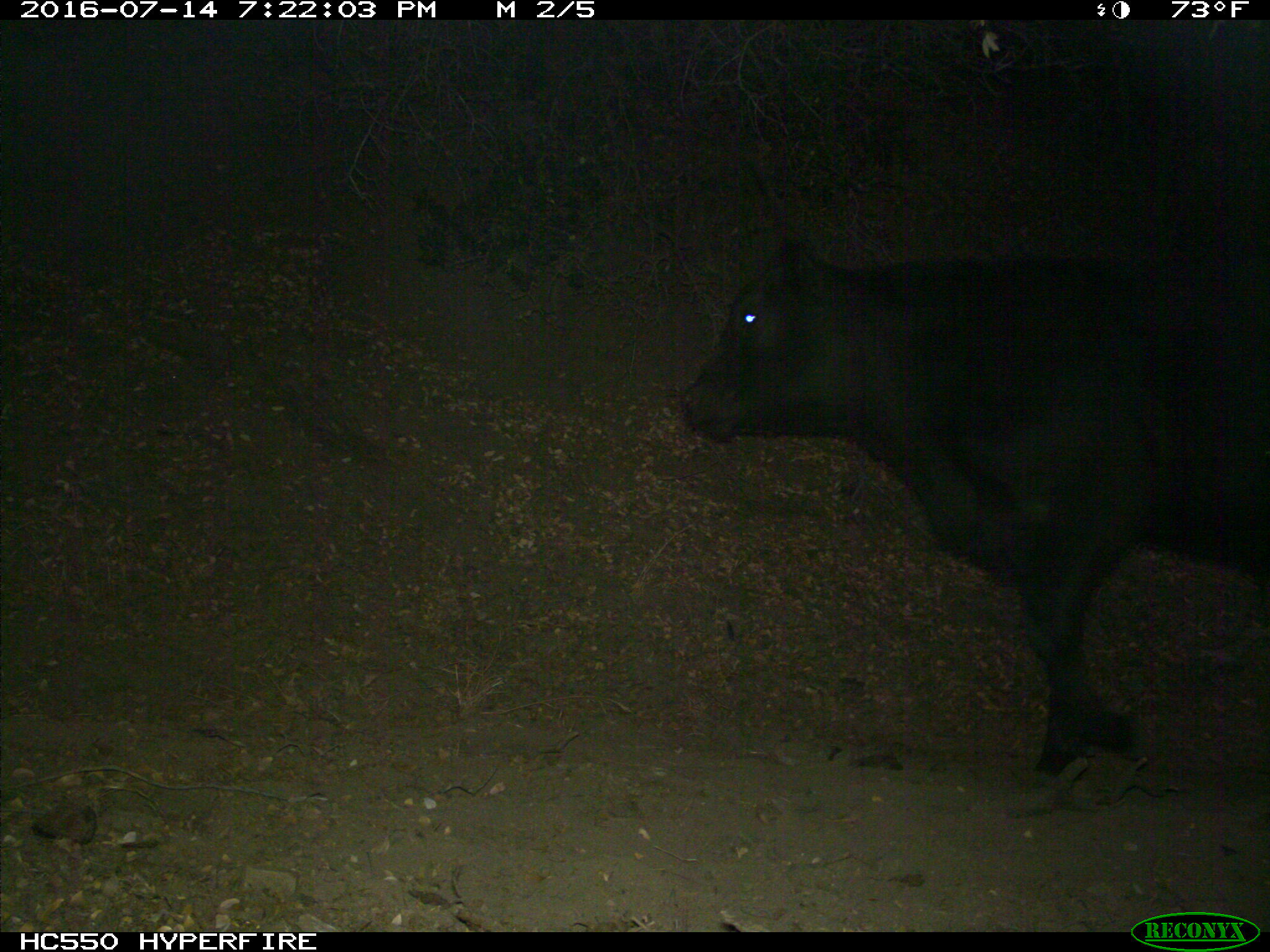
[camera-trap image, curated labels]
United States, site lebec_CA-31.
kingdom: Animalia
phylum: Chordata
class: Mammalia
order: Artiodactyla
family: Bovidae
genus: Bos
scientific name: Bos taurus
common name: domestic cow